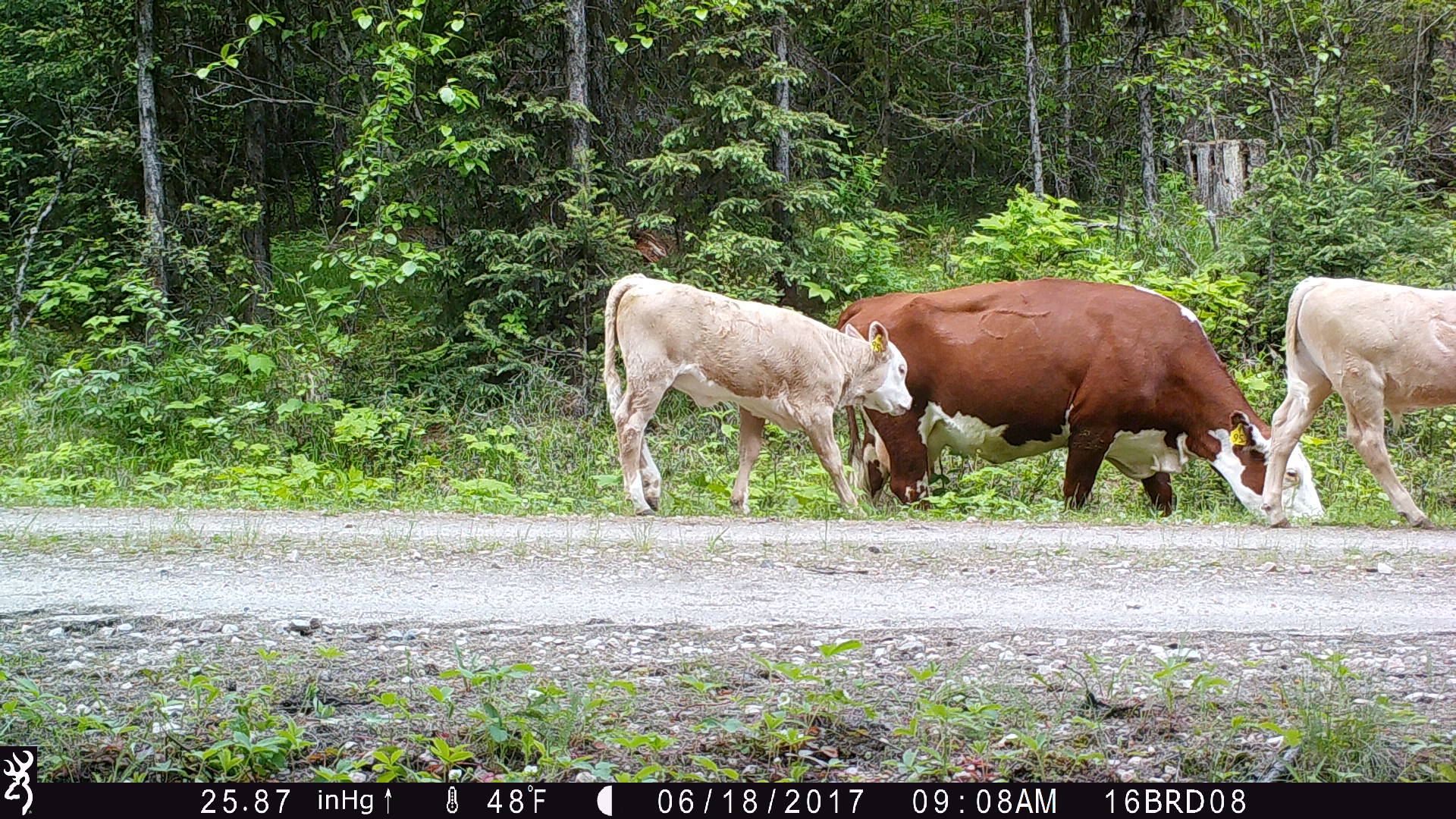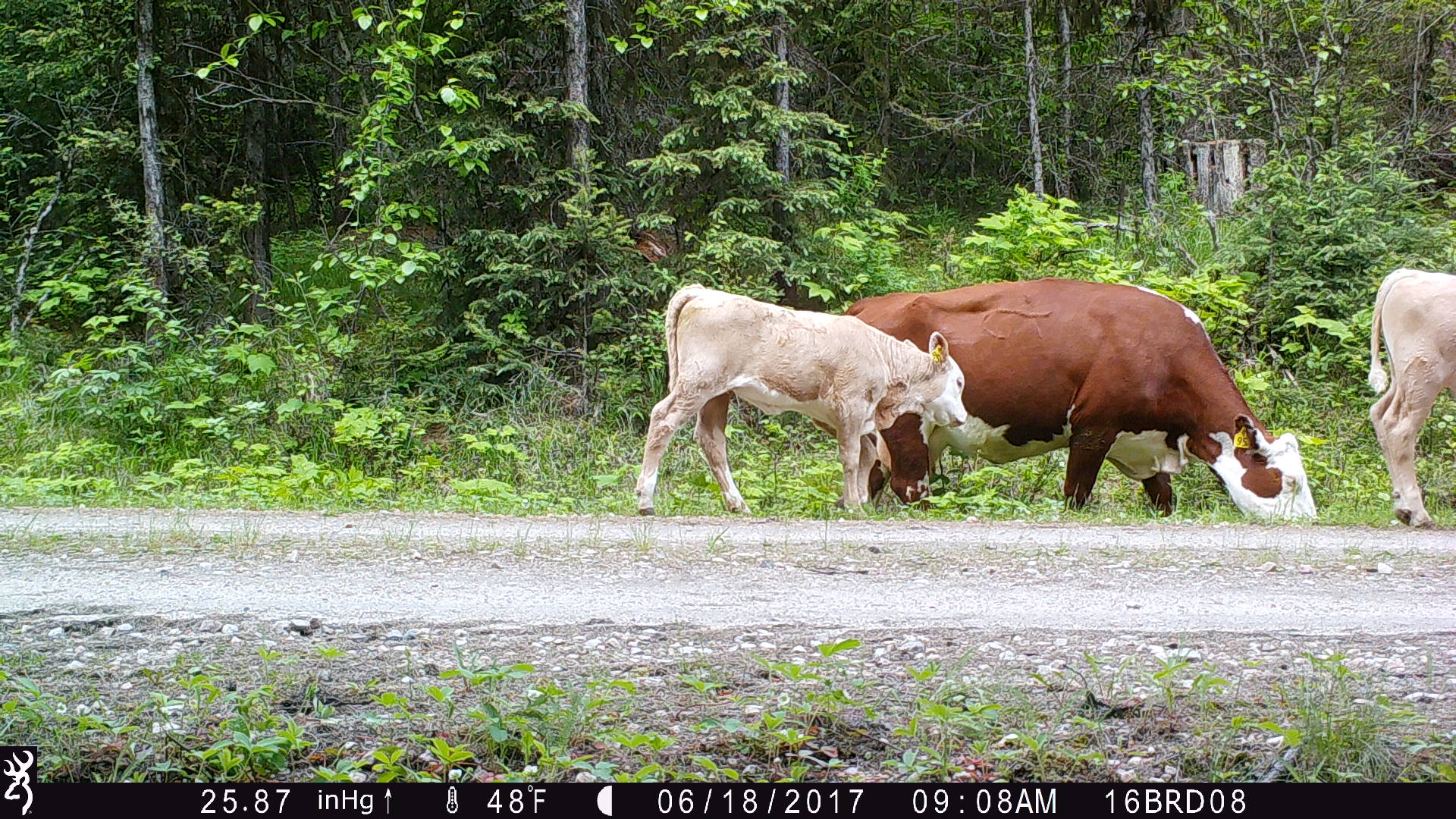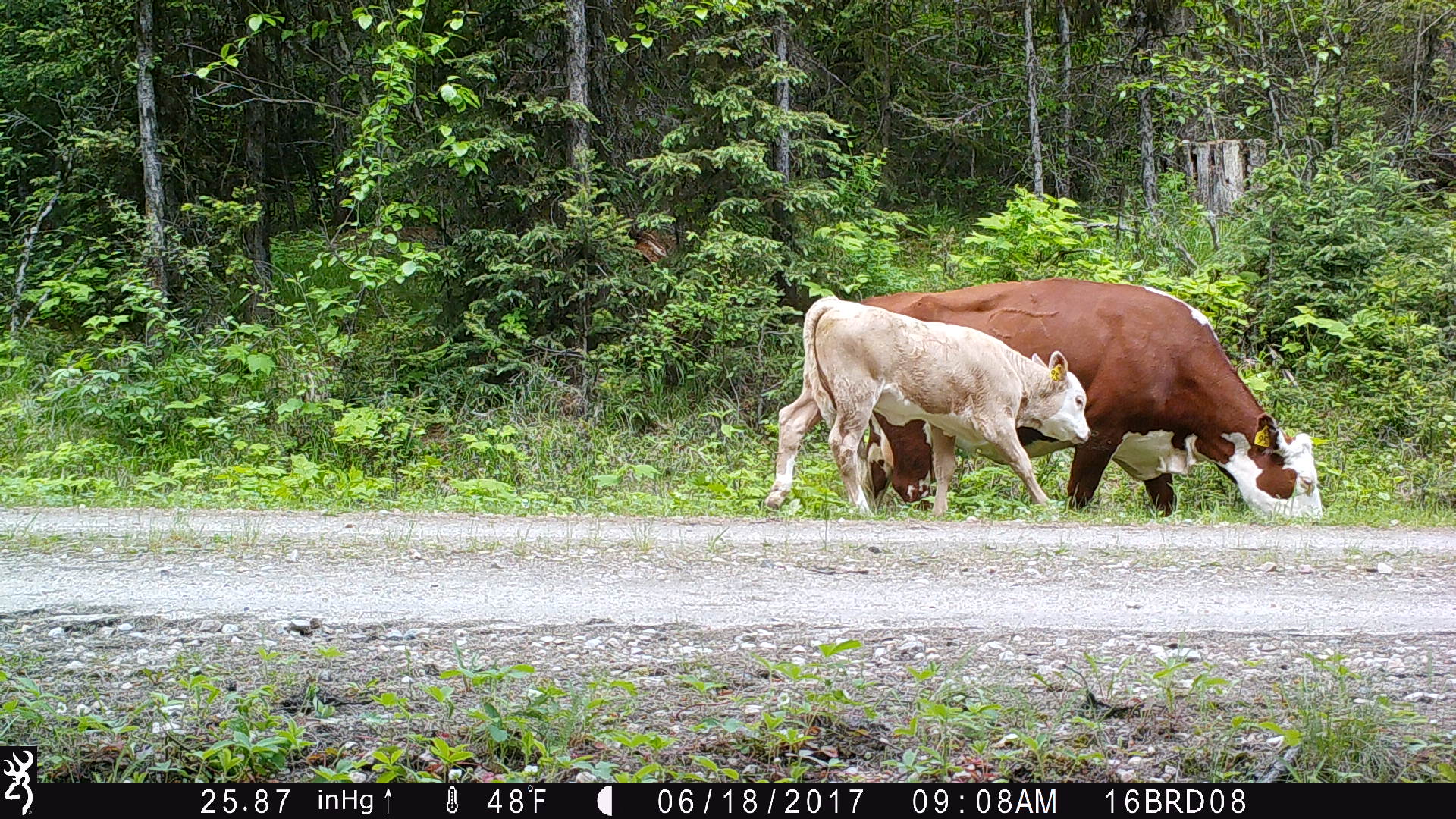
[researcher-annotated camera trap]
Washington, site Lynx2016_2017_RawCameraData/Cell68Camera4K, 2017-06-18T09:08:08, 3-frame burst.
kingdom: Animalia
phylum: Chordata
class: Mammalia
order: Artiodactyla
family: Bovidae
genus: Bos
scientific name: Bos taurus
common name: domestic cattle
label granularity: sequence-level